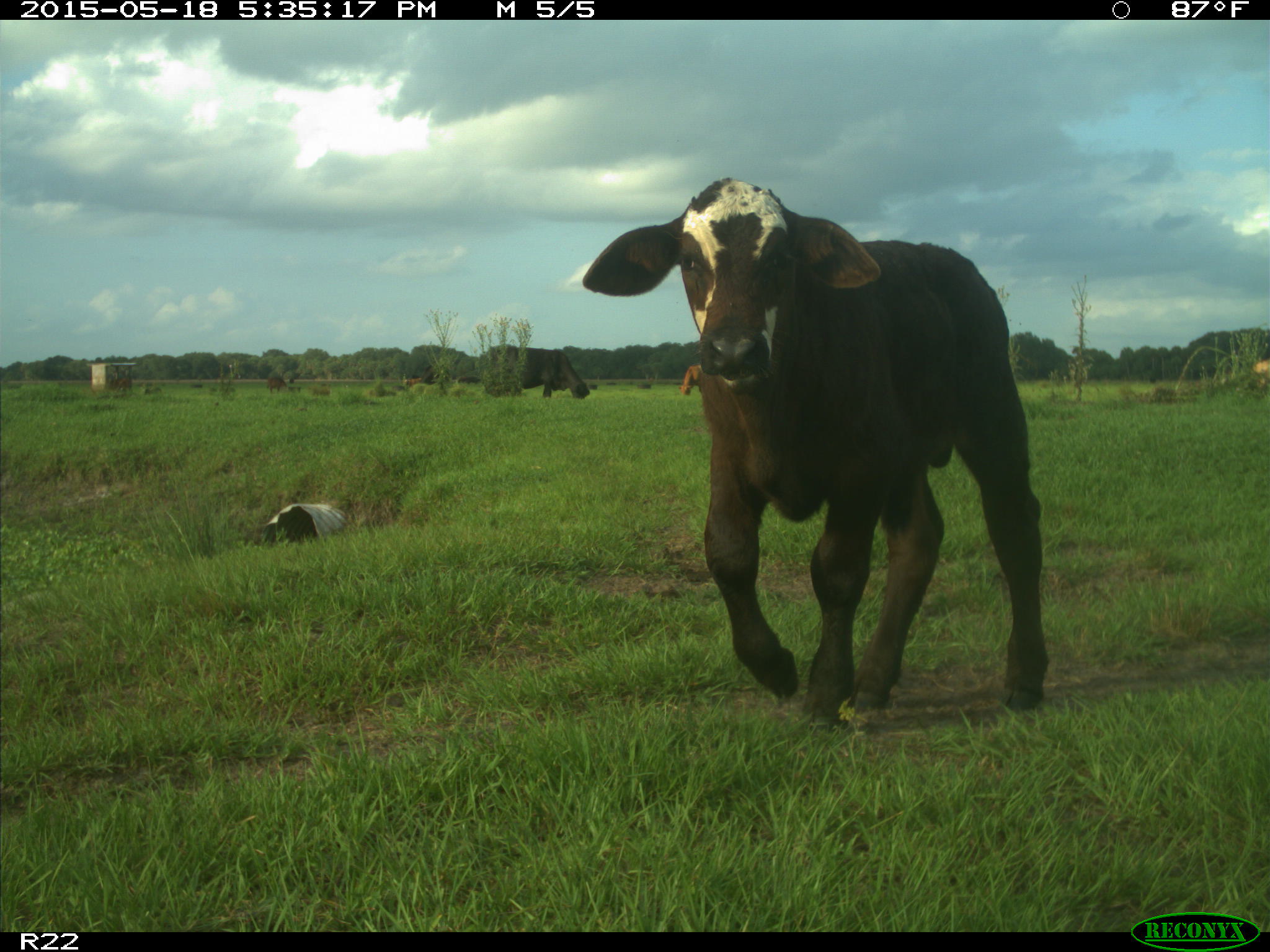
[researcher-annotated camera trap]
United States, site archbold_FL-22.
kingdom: Animalia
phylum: Chordata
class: Mammalia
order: Artiodactyla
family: Bovidae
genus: Bos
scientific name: Bos taurus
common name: domestic cow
Bos taurus (domestic cow).